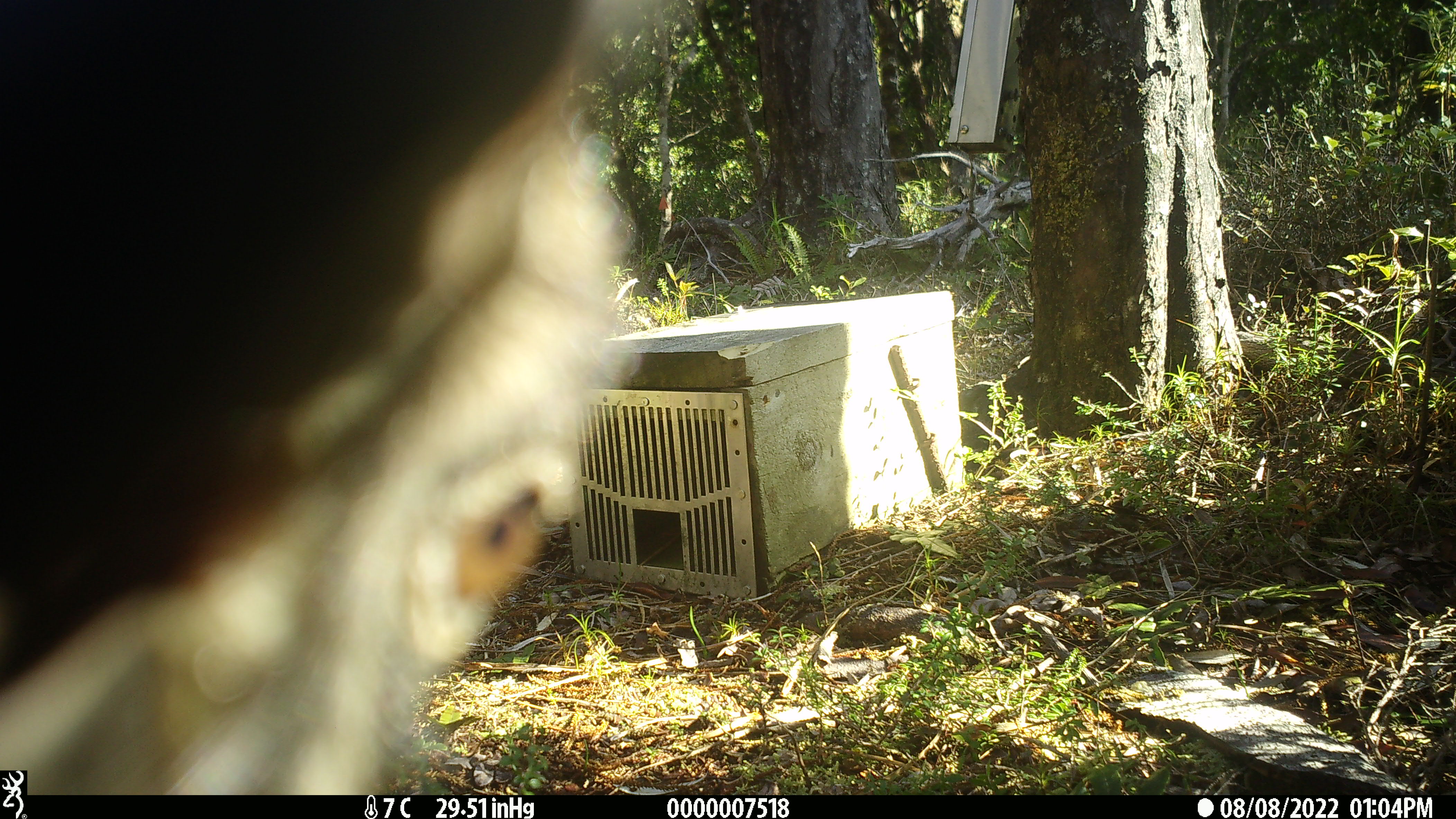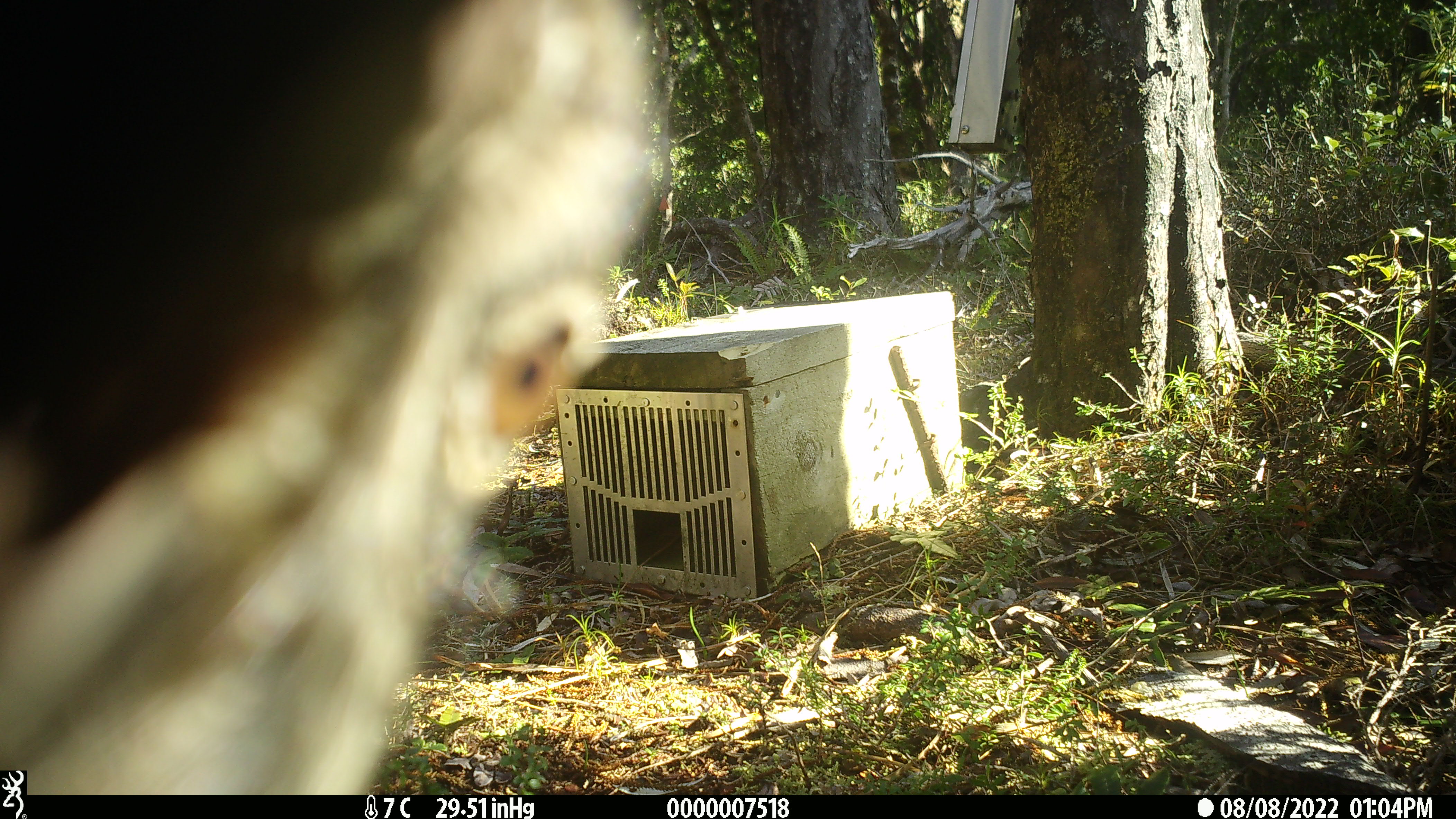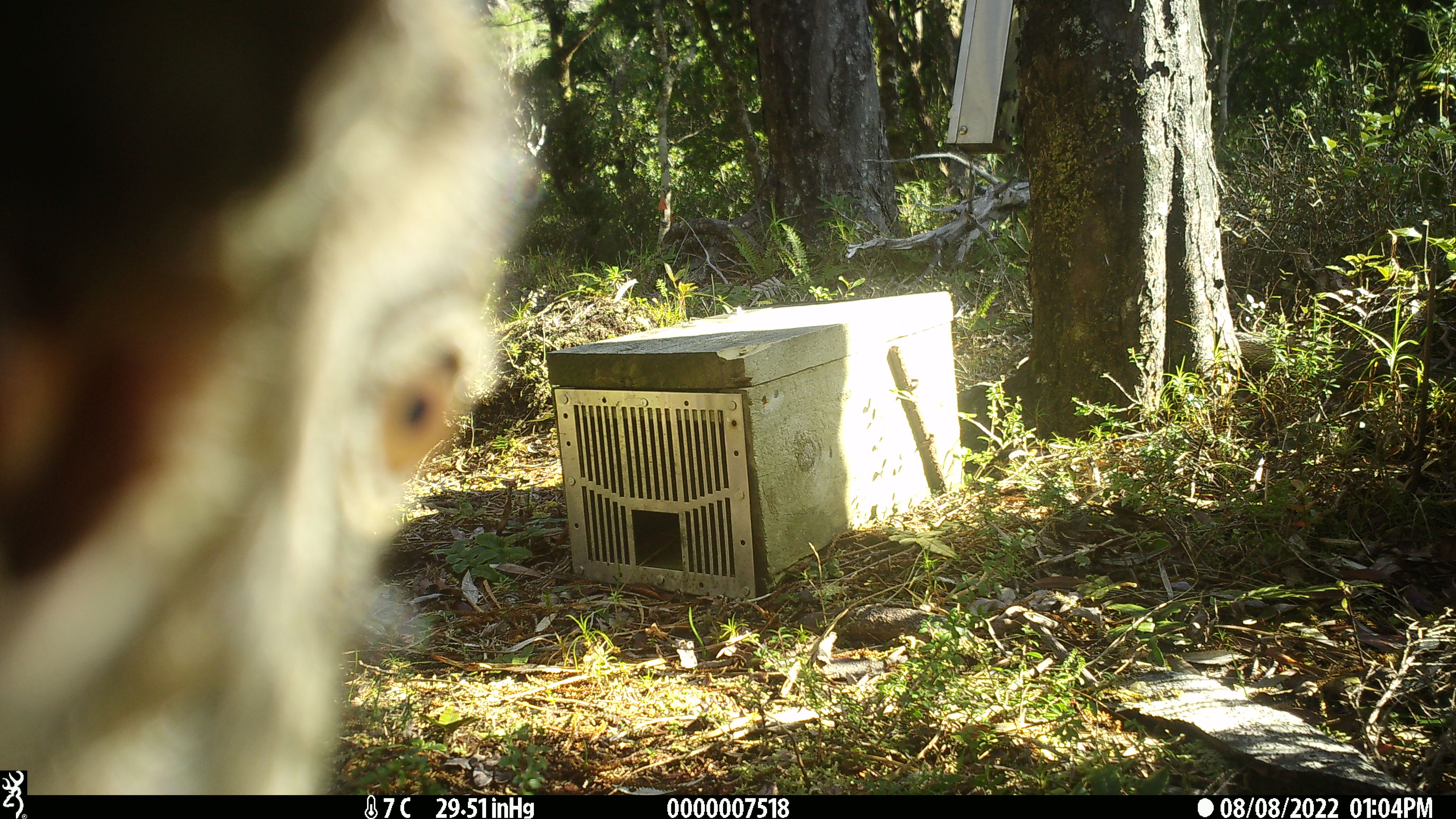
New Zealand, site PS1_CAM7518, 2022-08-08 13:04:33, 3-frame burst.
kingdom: Animalia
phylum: Chordata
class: Aves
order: Psittaciformes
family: Strigopidae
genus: Nestor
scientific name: Nestor notabilis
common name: kea